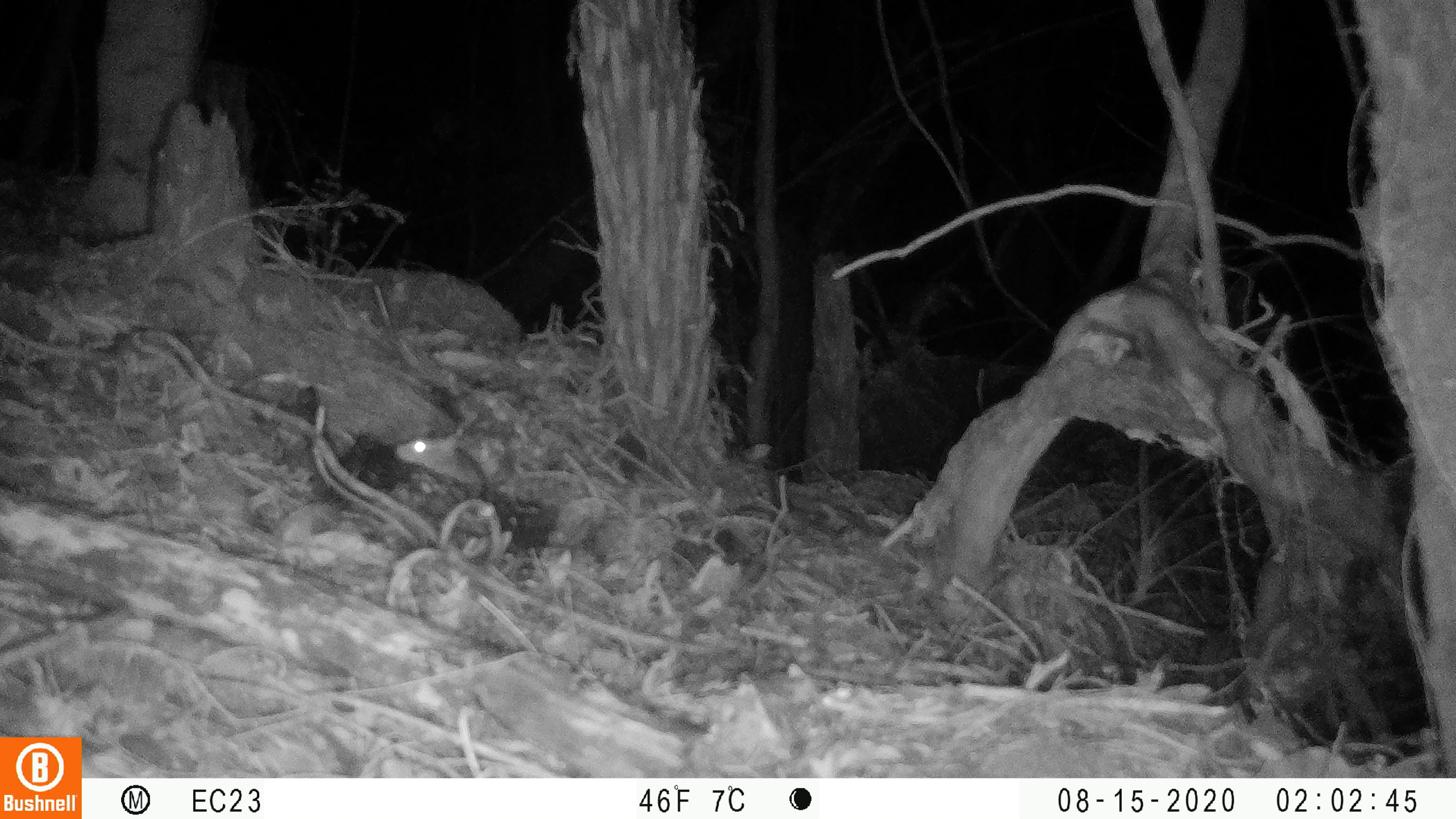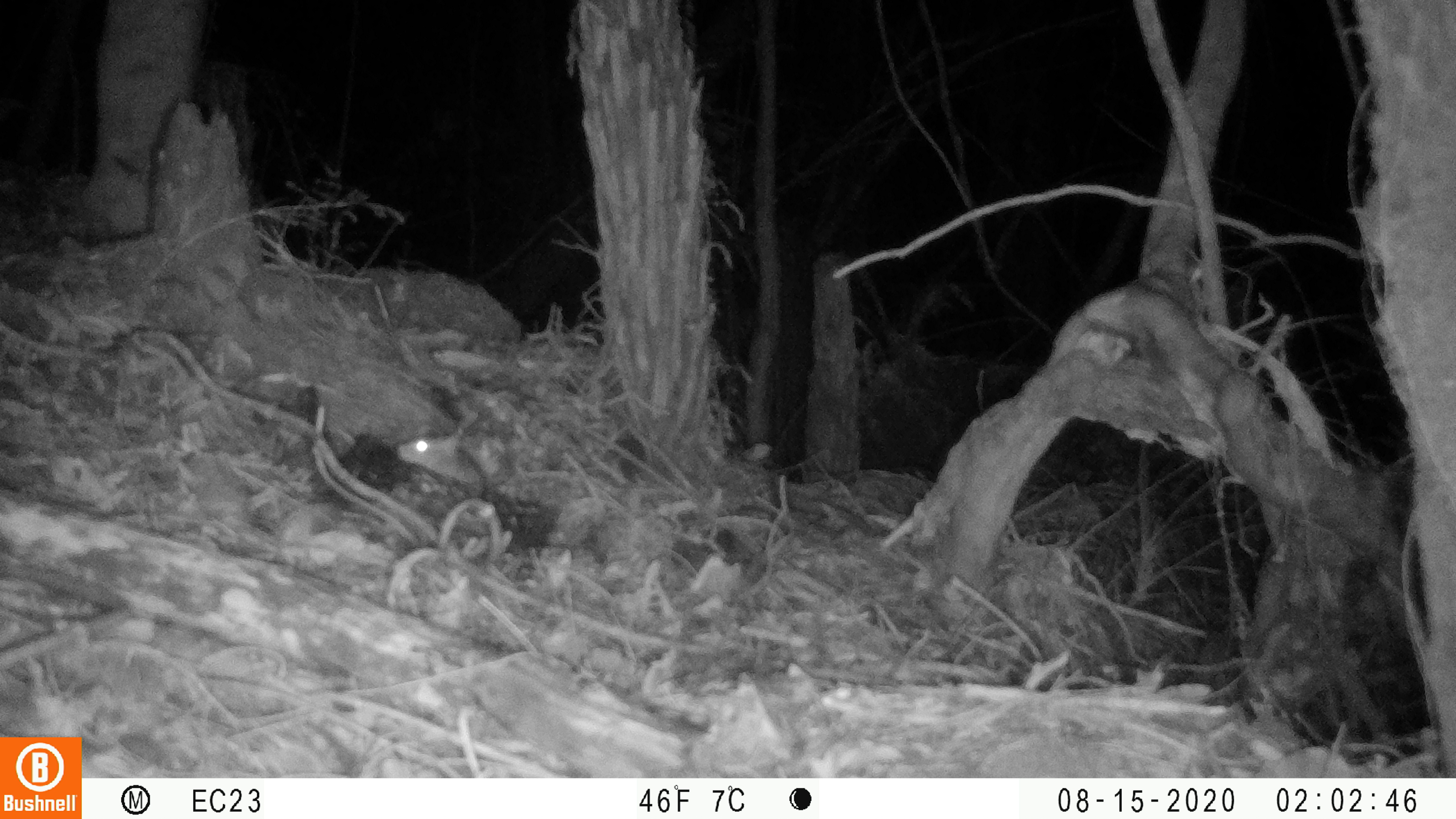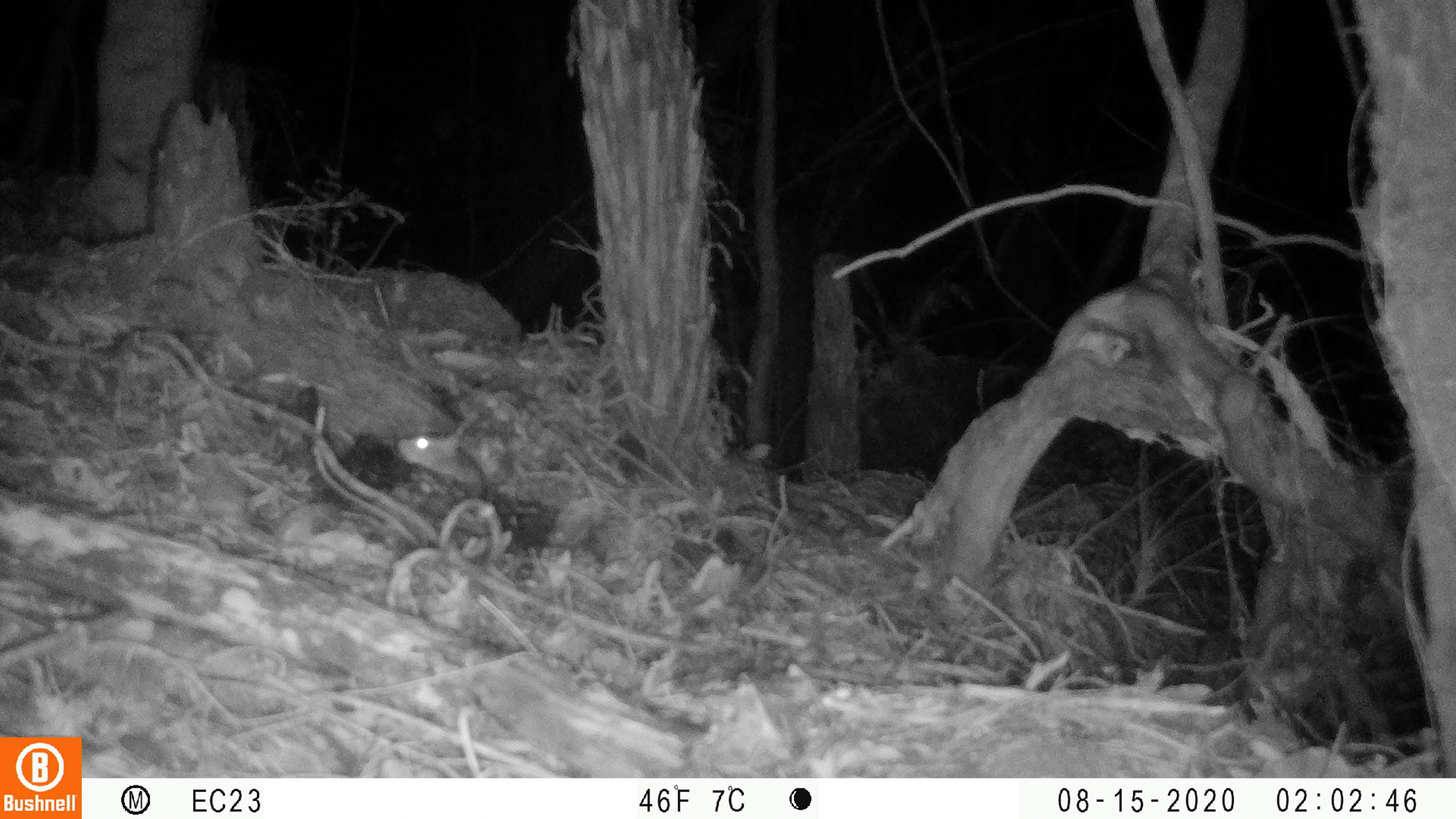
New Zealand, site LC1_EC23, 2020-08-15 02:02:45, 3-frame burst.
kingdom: Animalia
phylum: Chordata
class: Mammalia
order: Rodentia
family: Muridae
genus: Rattus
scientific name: Rattus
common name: rat